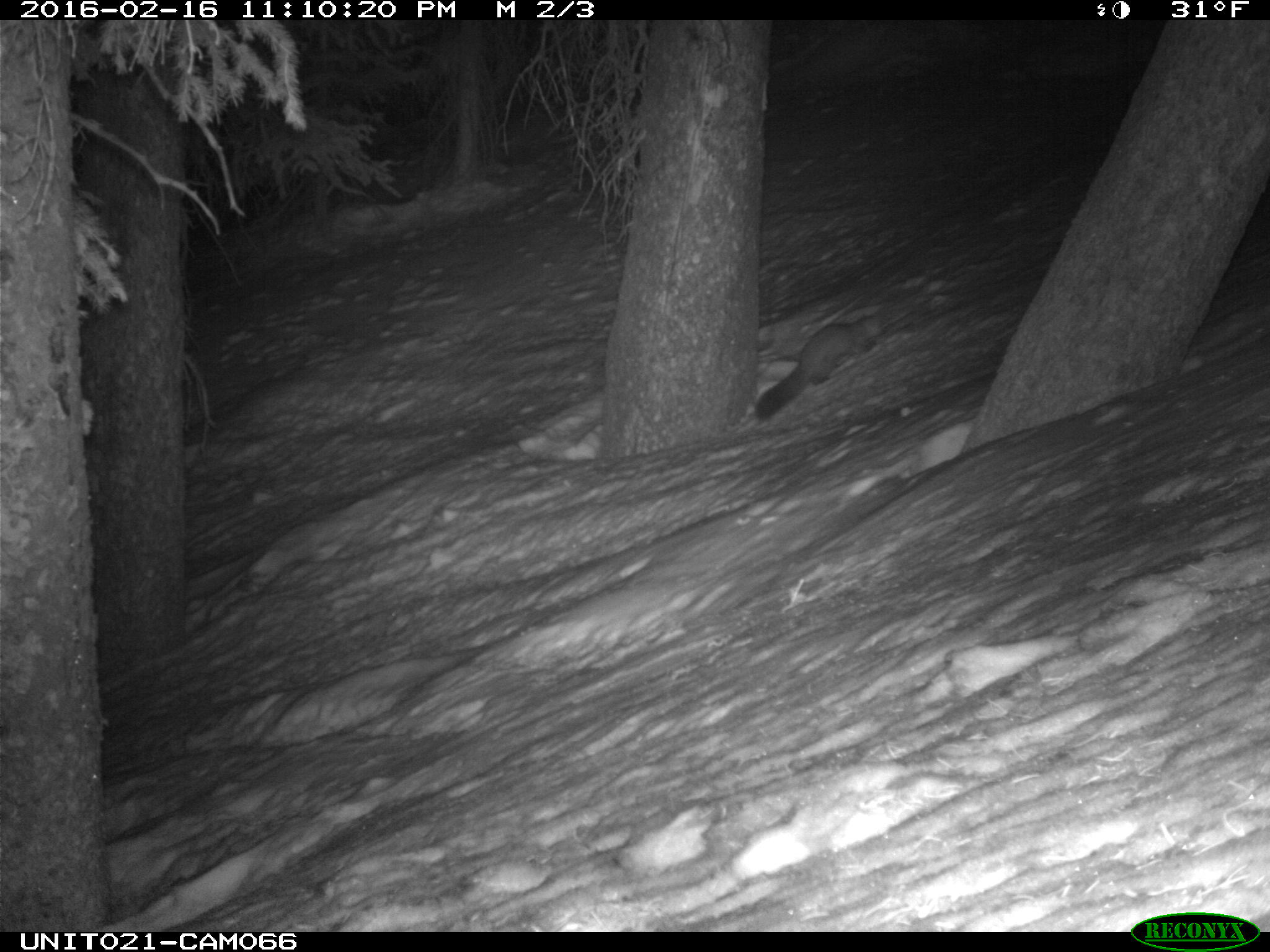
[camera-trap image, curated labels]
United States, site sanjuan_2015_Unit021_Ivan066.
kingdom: Animalia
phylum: Chordata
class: Mammalia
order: Carnivora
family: Mustelidae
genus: Martes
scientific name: Martes americana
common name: american marten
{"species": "Martes americana (american marten)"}